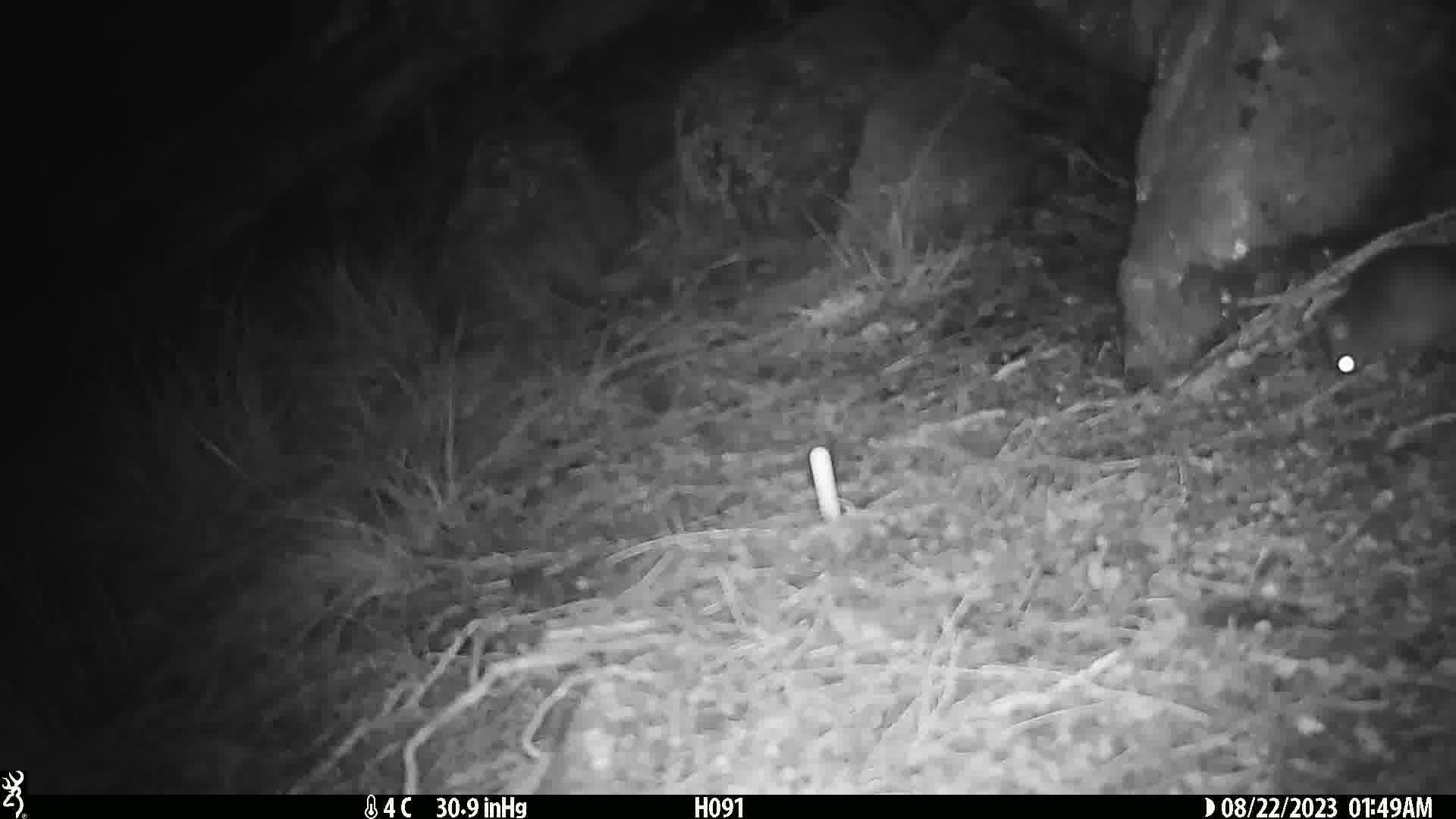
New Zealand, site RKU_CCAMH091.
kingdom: Animalia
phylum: Chordata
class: Mammalia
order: Rodentia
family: Muridae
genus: Rattus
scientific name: Rattus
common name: rat